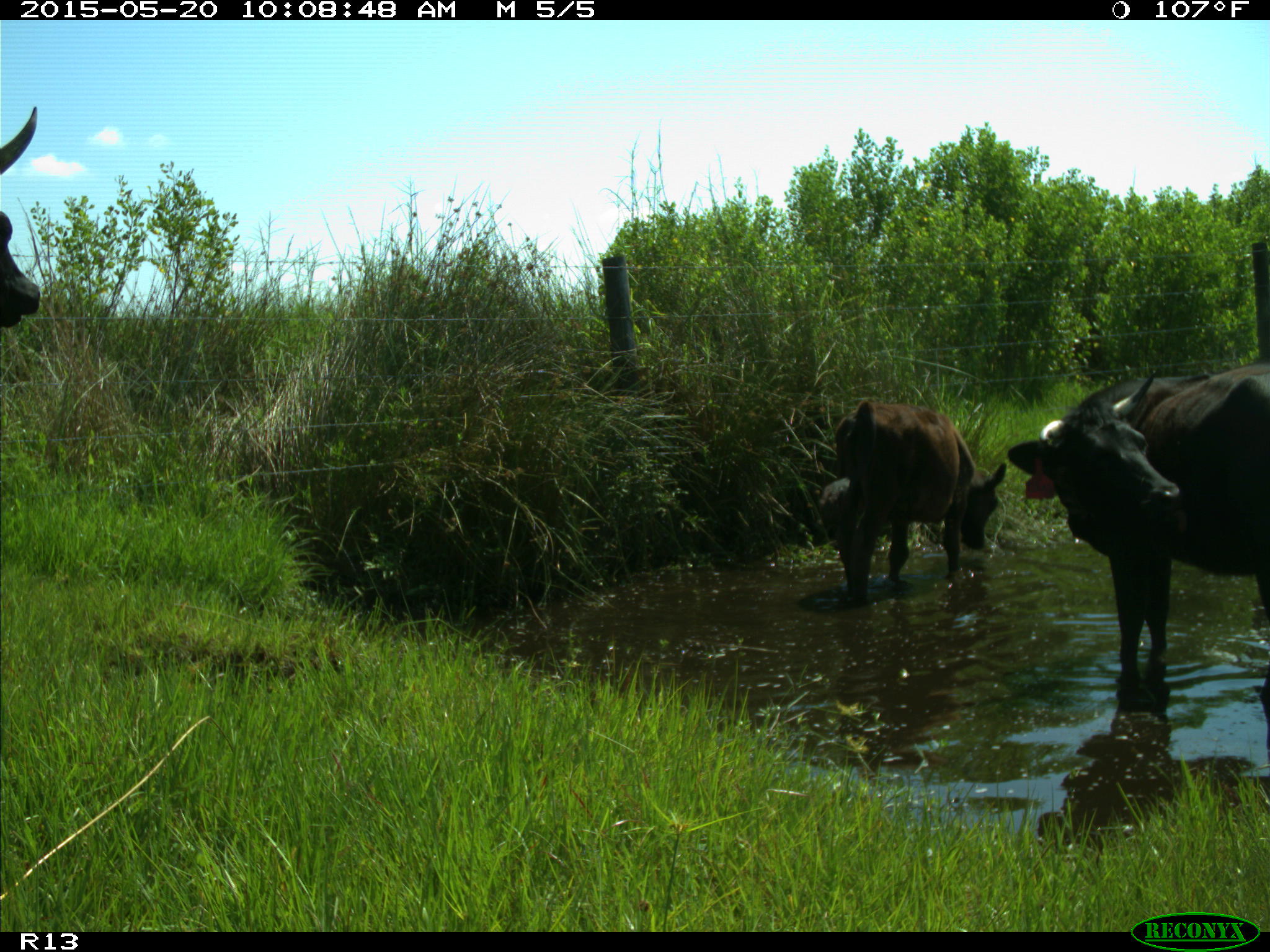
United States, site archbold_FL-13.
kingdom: Animalia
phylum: Chordata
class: Mammalia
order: Artiodactyla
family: Bovidae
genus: Bos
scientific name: Bos taurus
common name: domestic cow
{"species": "Bos taurus (domestic cow)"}